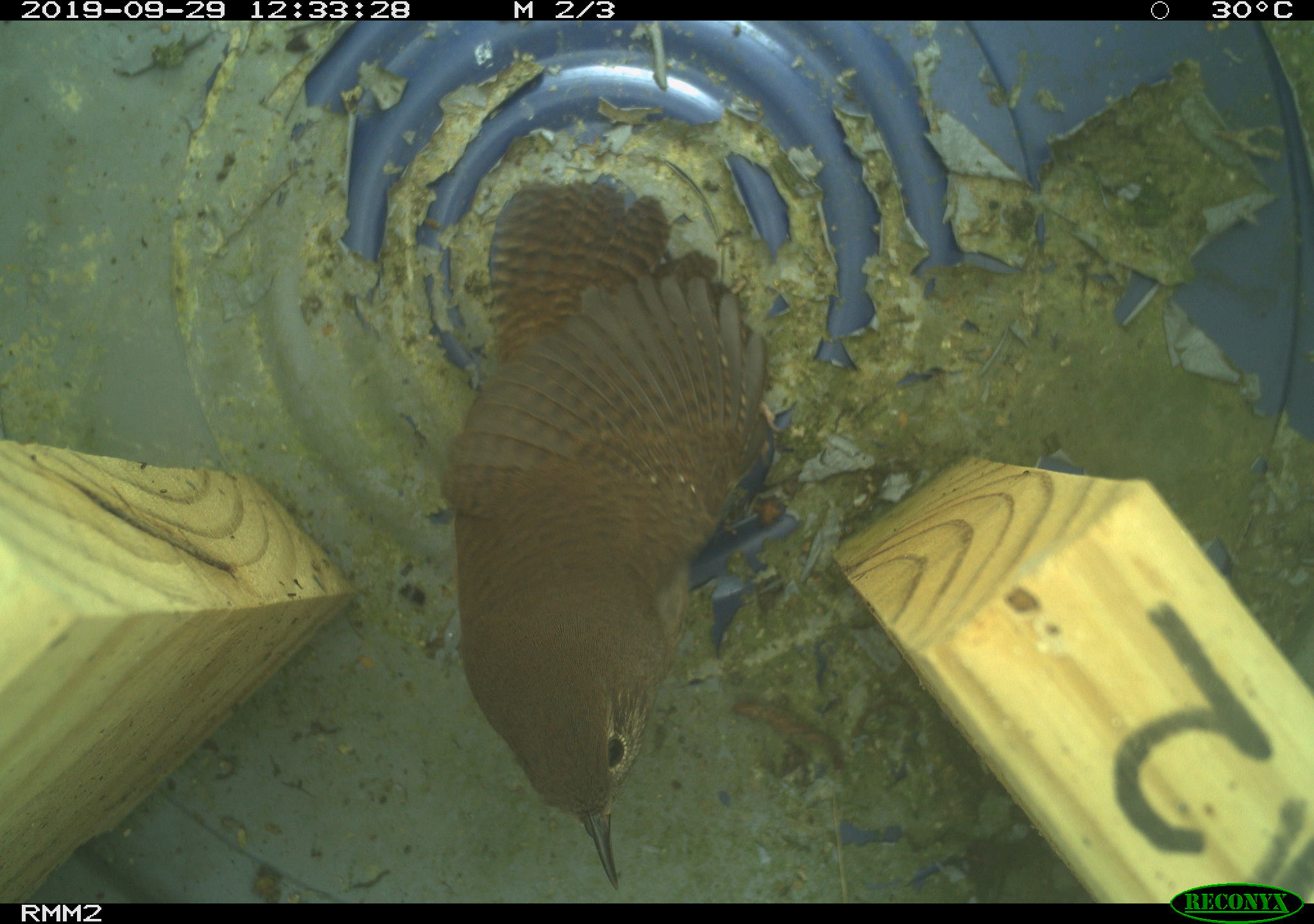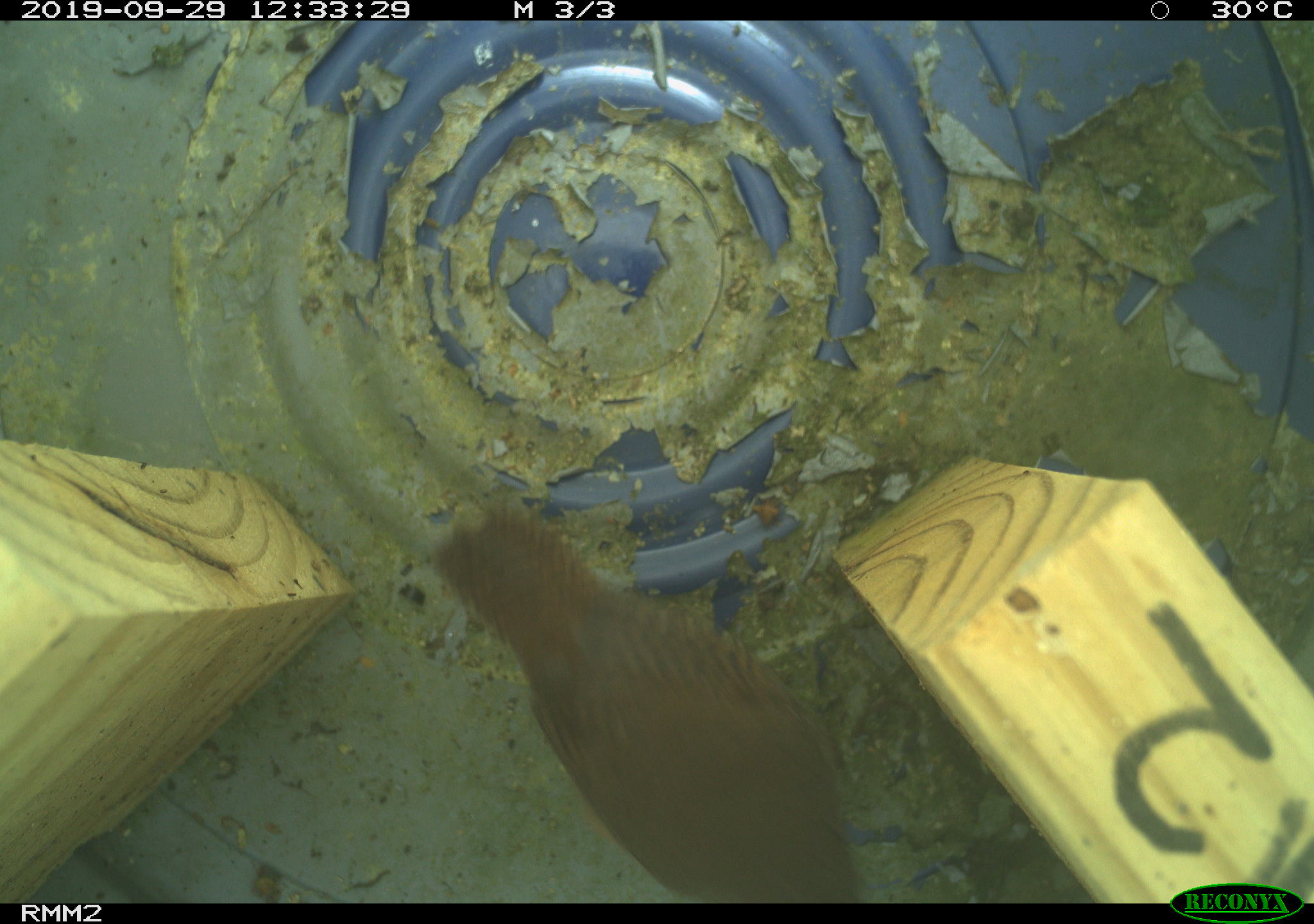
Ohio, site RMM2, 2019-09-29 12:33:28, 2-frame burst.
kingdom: Animalia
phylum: Chordata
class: Aves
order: Passeriformes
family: Troglodytidae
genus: Troglodytes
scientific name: Troglodytes aedon aedon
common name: northern house wren